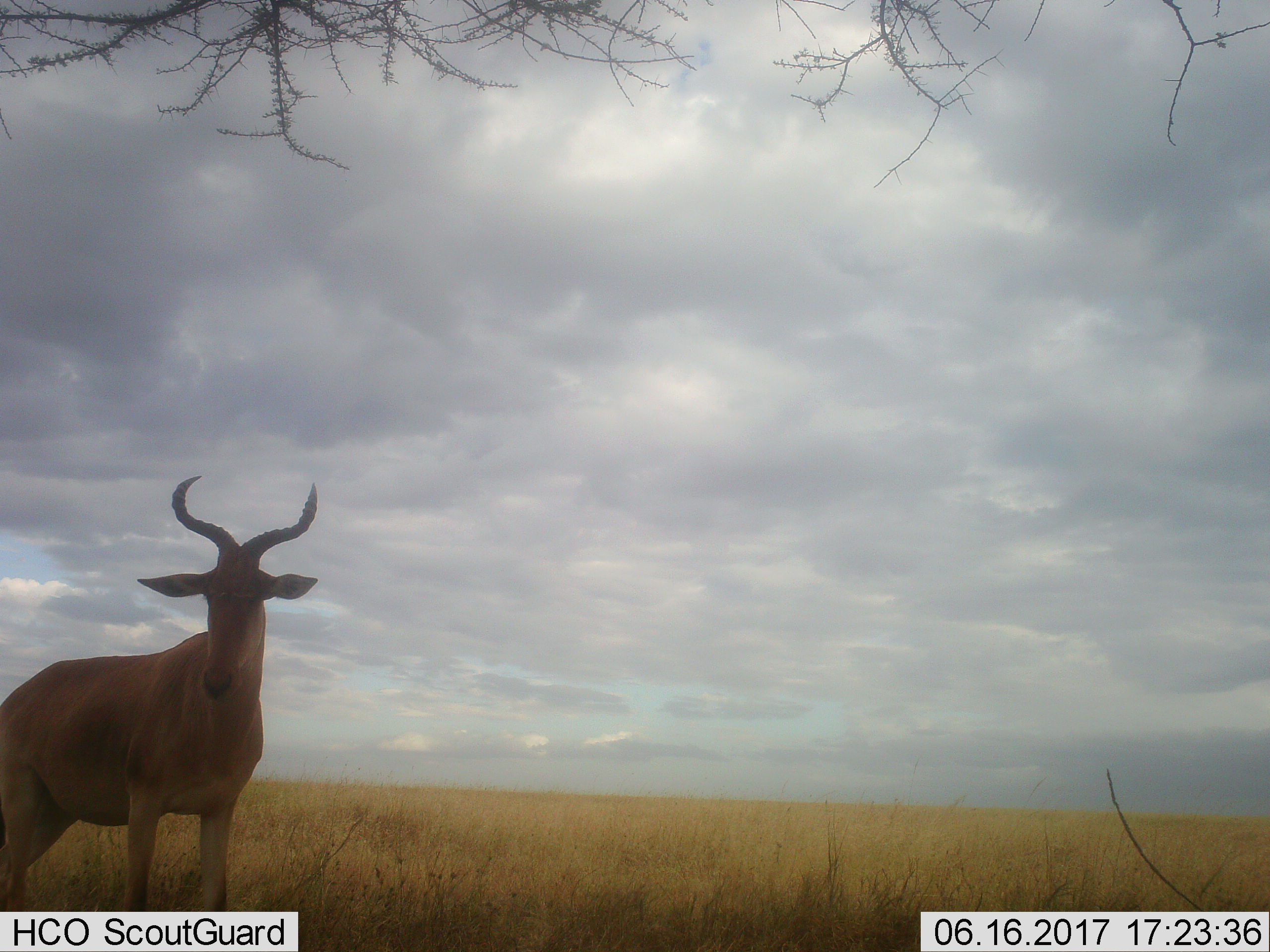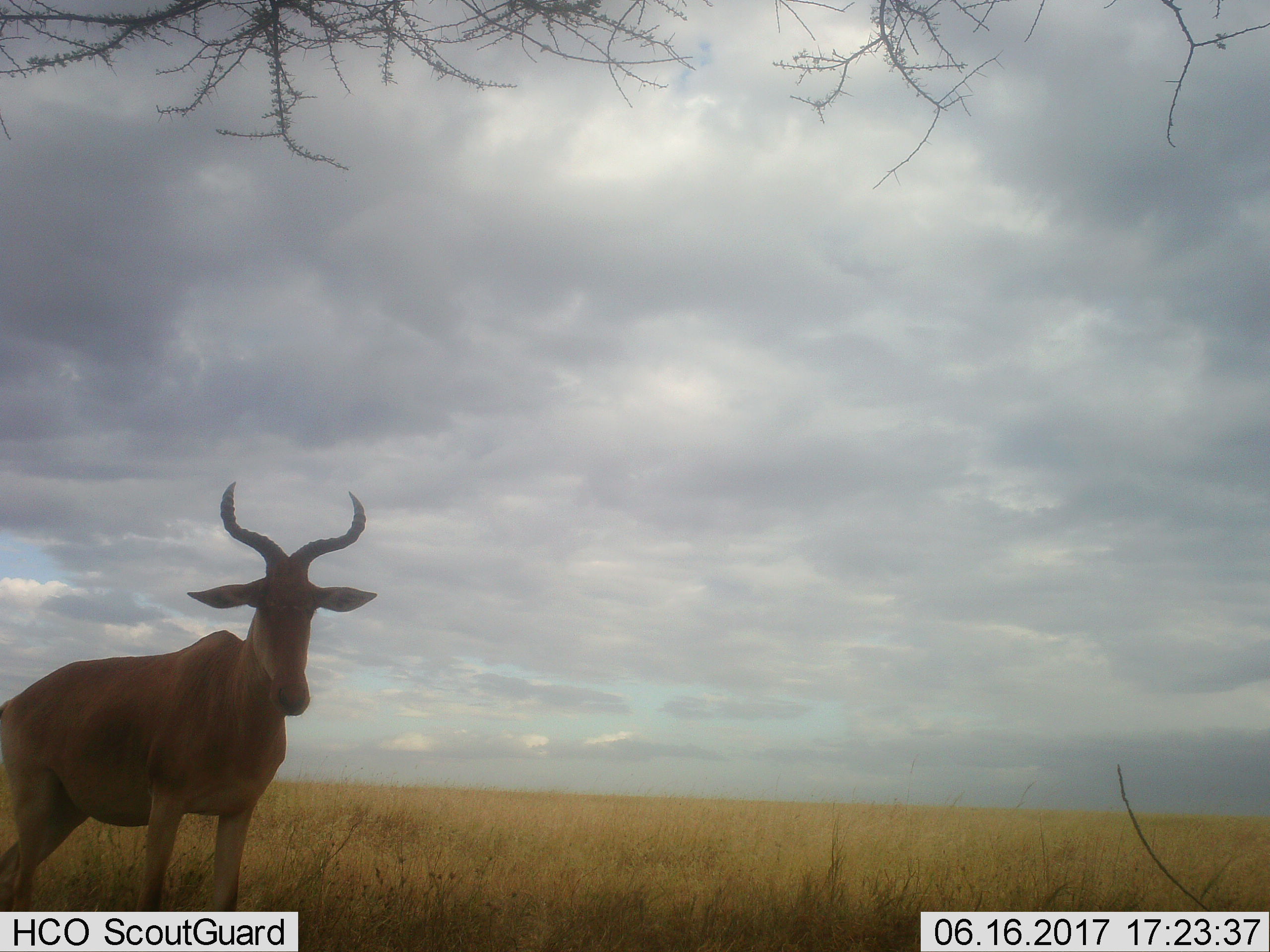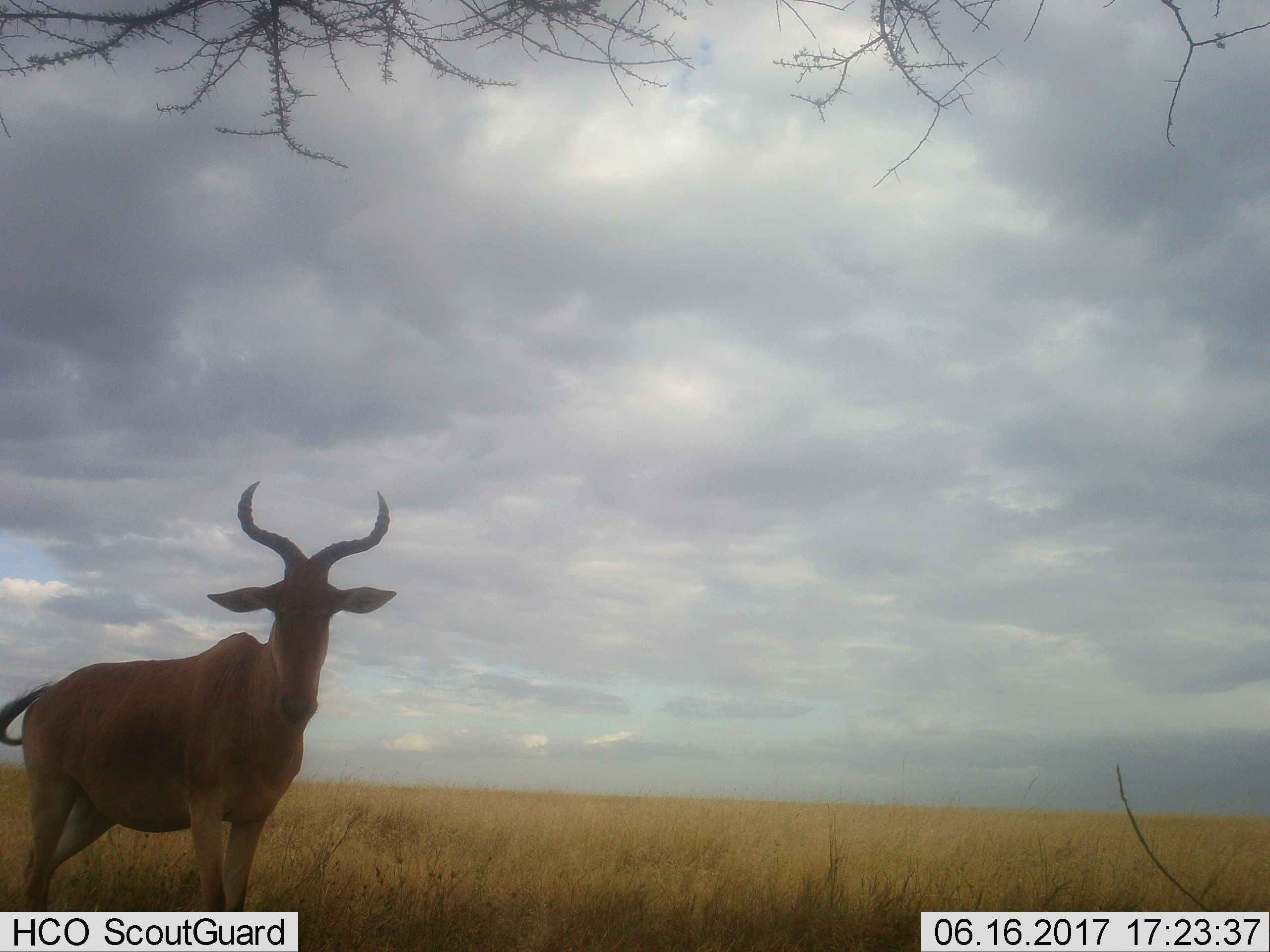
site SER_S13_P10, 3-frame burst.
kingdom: Animalia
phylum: Chordata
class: Mammalia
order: Artiodactyla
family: Bovidae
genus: Alcelaphus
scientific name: Alcelaphus buselaphus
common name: hartebeest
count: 1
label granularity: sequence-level